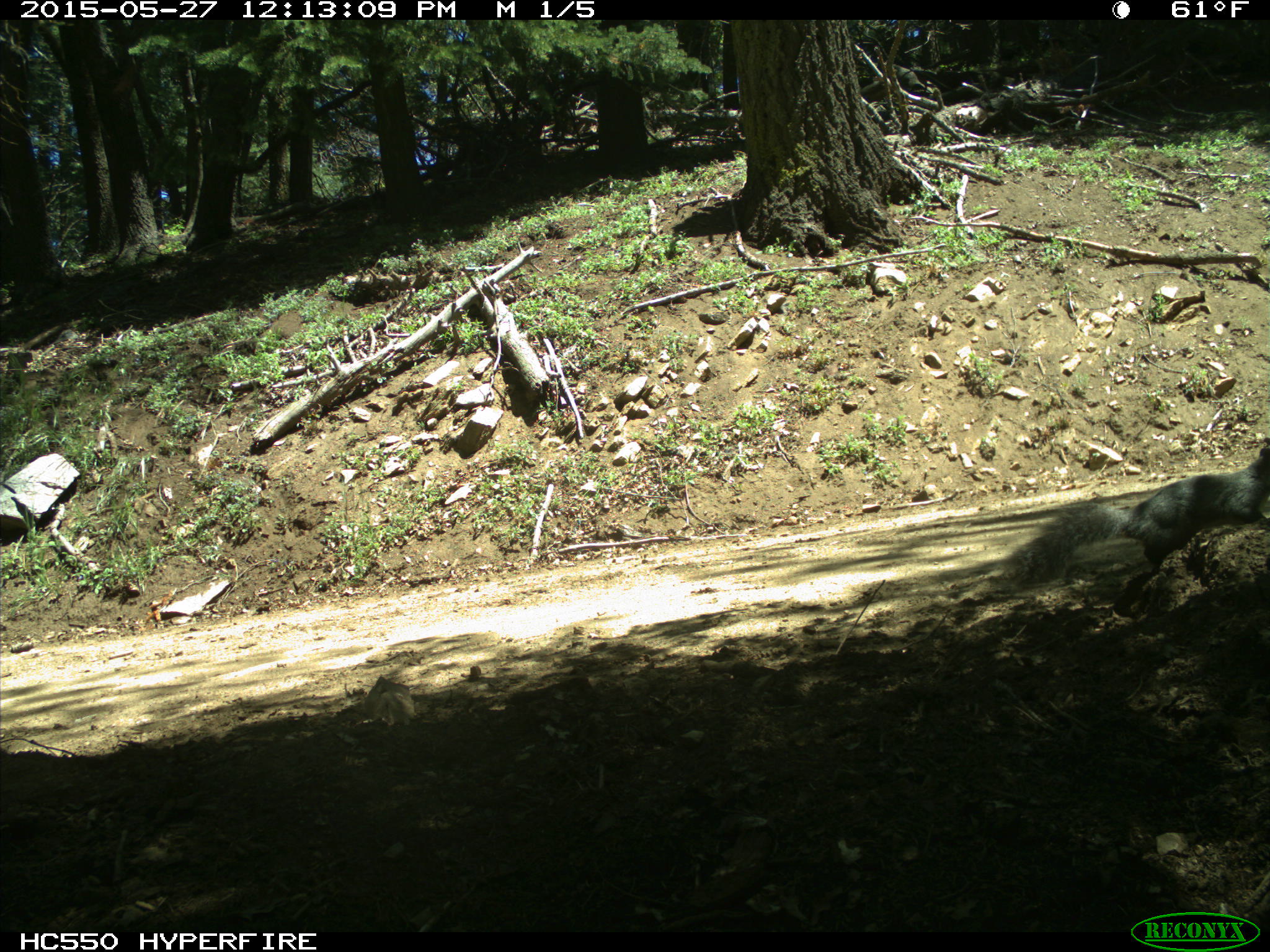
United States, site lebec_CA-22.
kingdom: Animalia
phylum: Chordata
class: Mammalia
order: Rodentia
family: Sciuridae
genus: Sciurus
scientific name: Sciurus carolinensis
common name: eastern gray squirrel